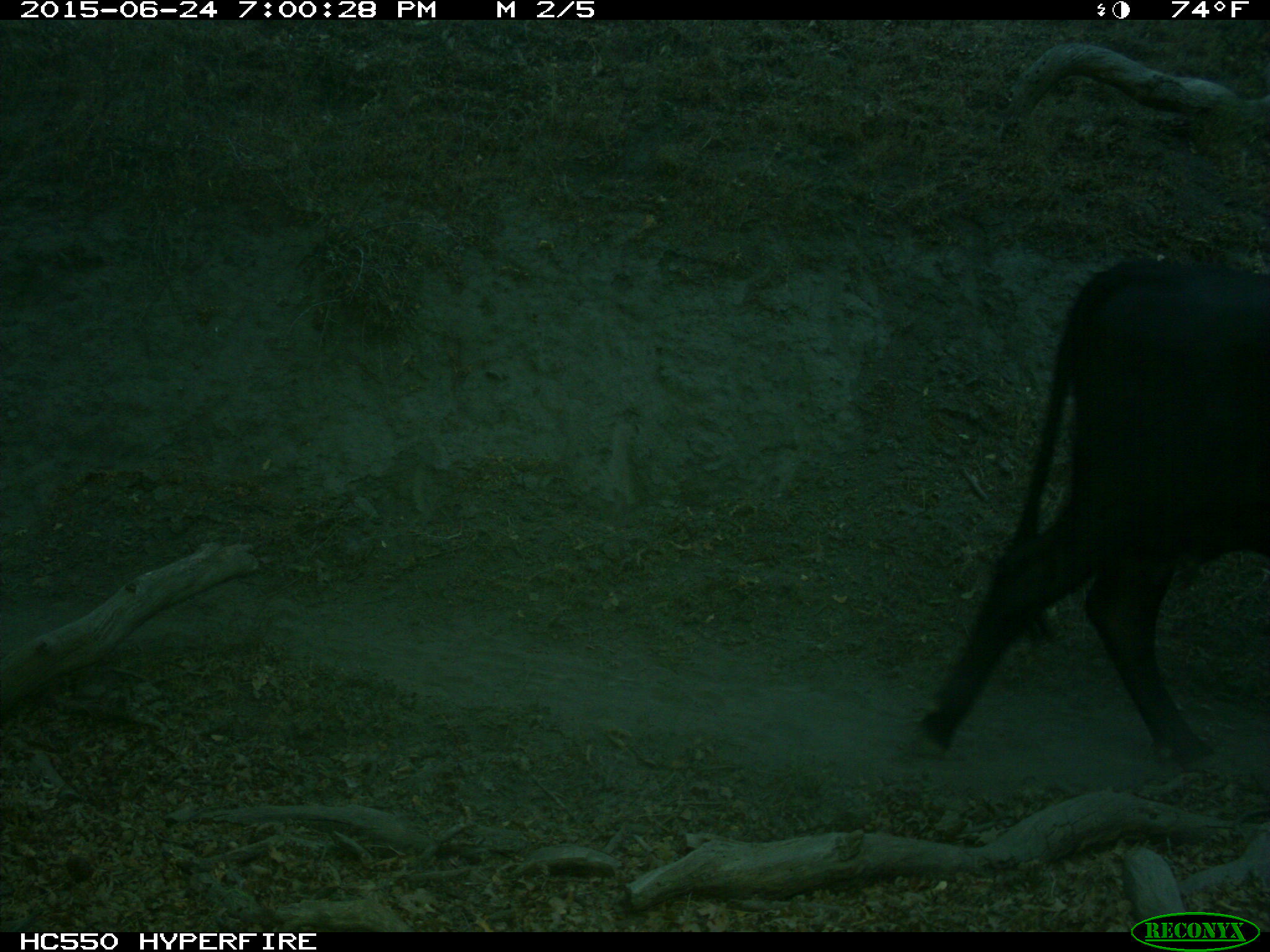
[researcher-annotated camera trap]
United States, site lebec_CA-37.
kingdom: Animalia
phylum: Chordata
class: Mammalia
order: Artiodactyla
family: Bovidae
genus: Bos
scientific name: Bos taurus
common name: domestic cow